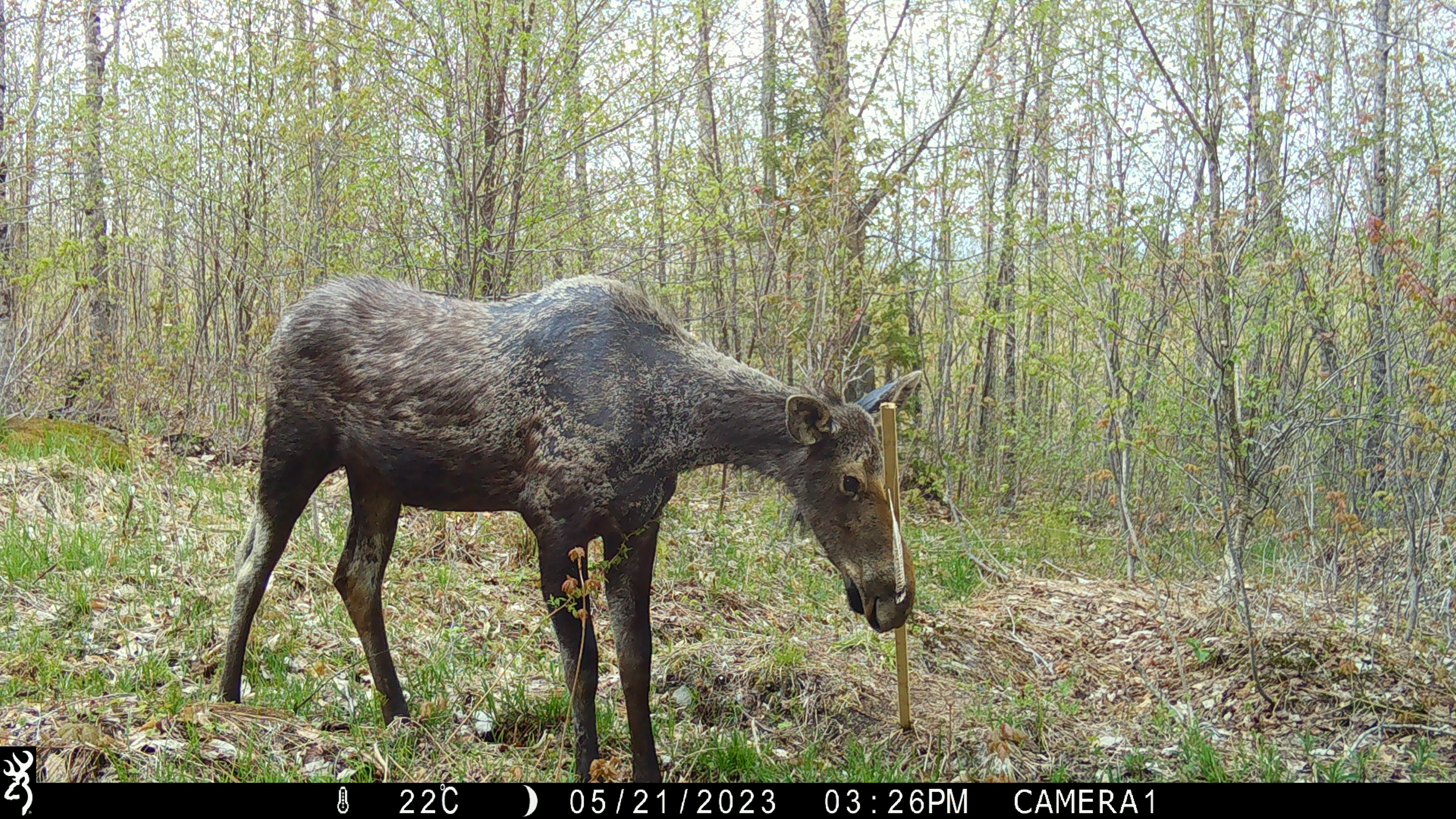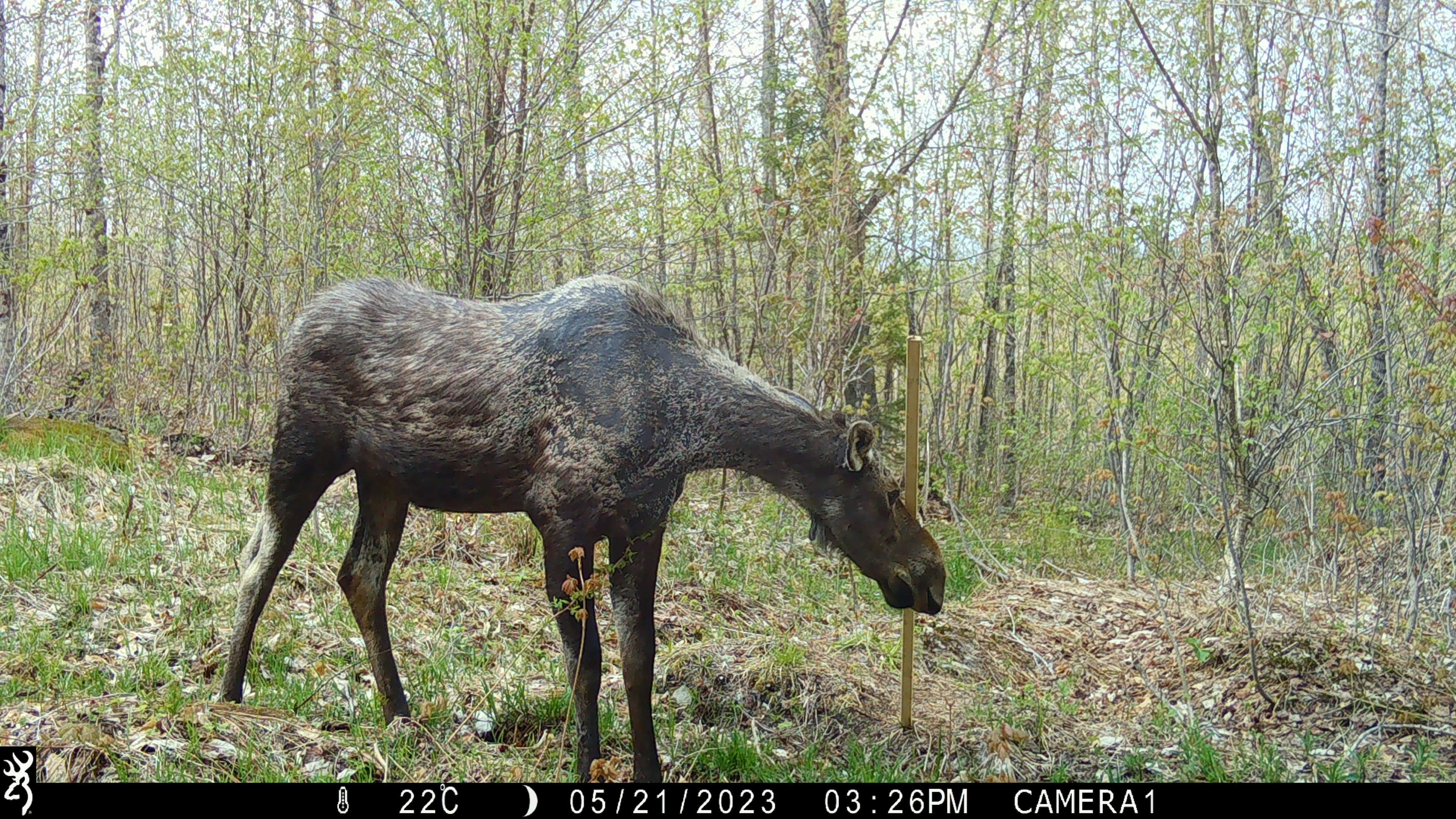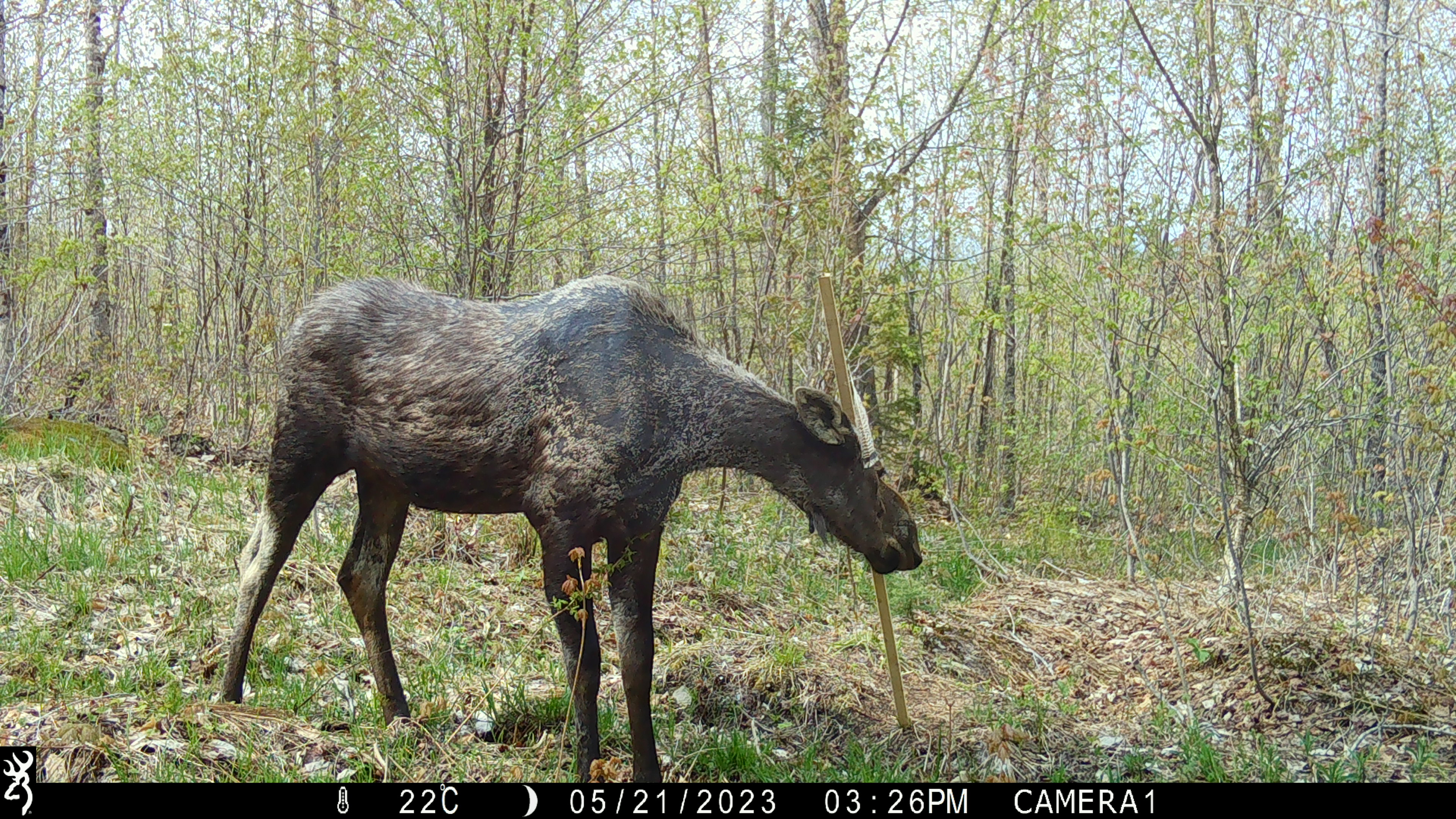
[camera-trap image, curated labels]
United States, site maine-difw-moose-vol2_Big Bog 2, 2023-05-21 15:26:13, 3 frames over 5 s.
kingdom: Animalia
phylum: Chordata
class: Mammalia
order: Artiodactyla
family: Cervidae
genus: Alces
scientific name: Alces alces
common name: moose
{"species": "moose (Alces alces)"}